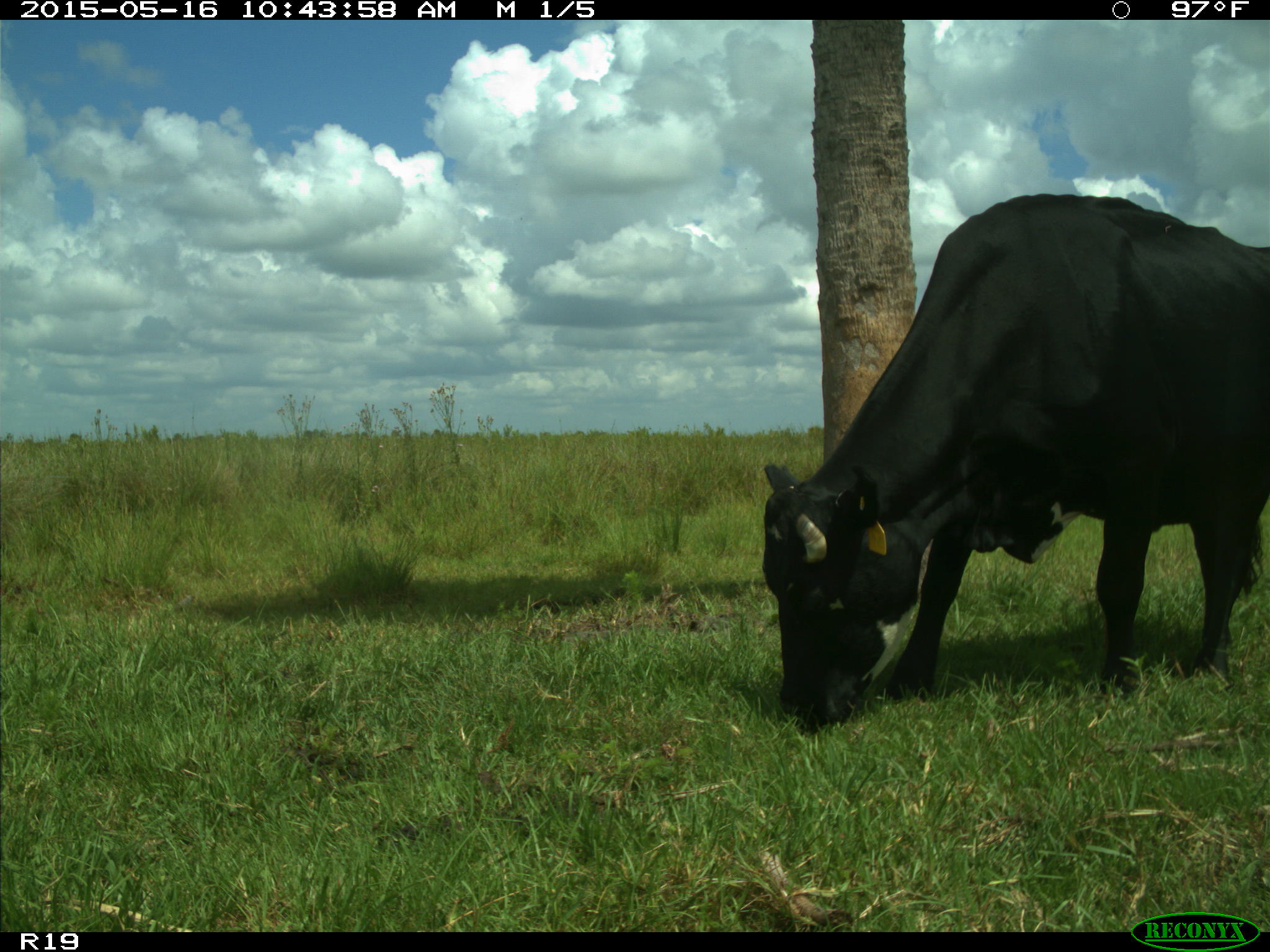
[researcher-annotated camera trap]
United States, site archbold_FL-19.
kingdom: Animalia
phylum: Chordata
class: Mammalia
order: Artiodactyla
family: Bovidae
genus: Bos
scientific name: Bos taurus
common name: domestic cow